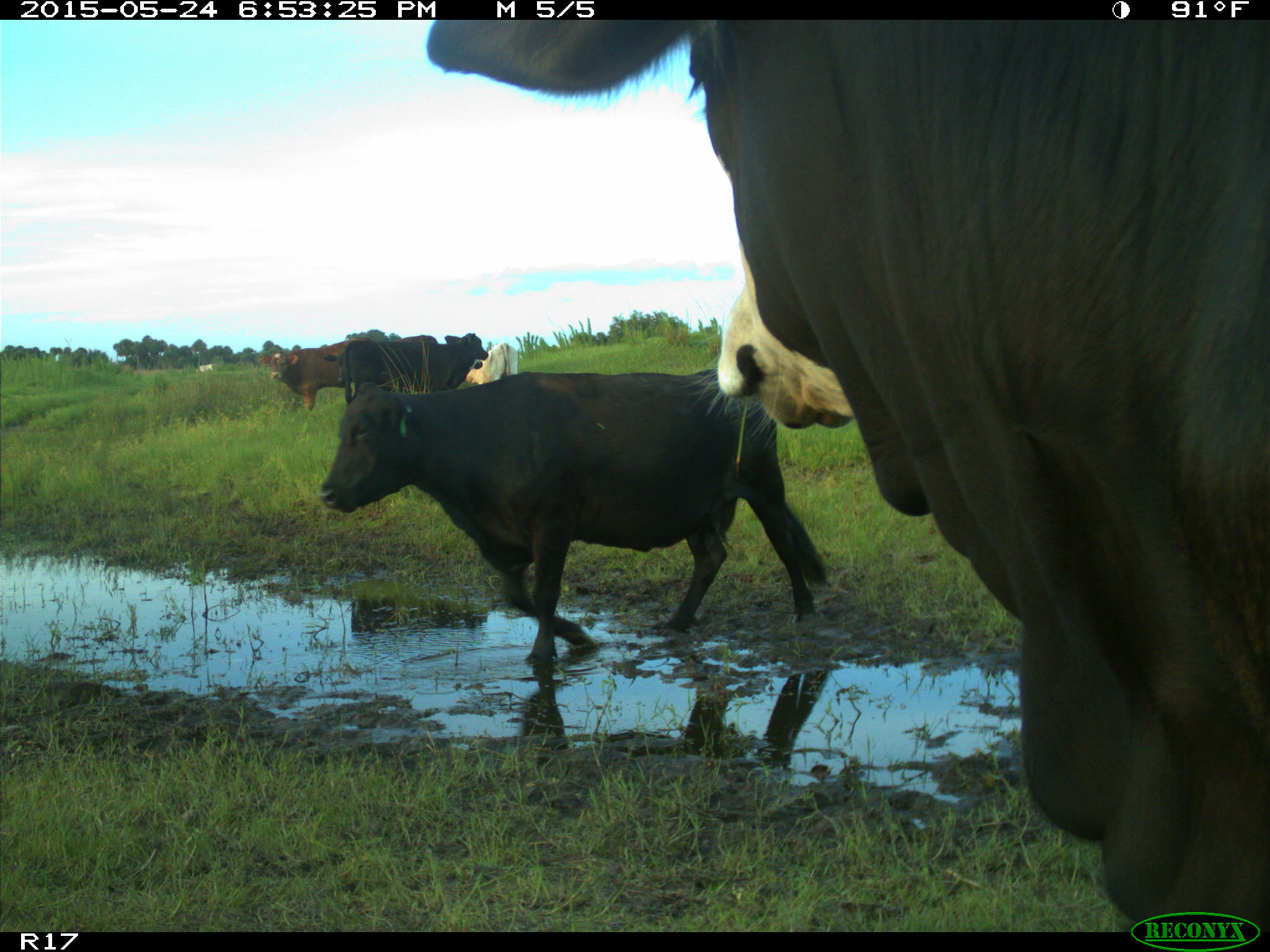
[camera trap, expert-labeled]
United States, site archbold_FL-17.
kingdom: Animalia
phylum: Chordata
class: Mammalia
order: Artiodactyla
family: Bovidae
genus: Bos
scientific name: Bos taurus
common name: domestic cow